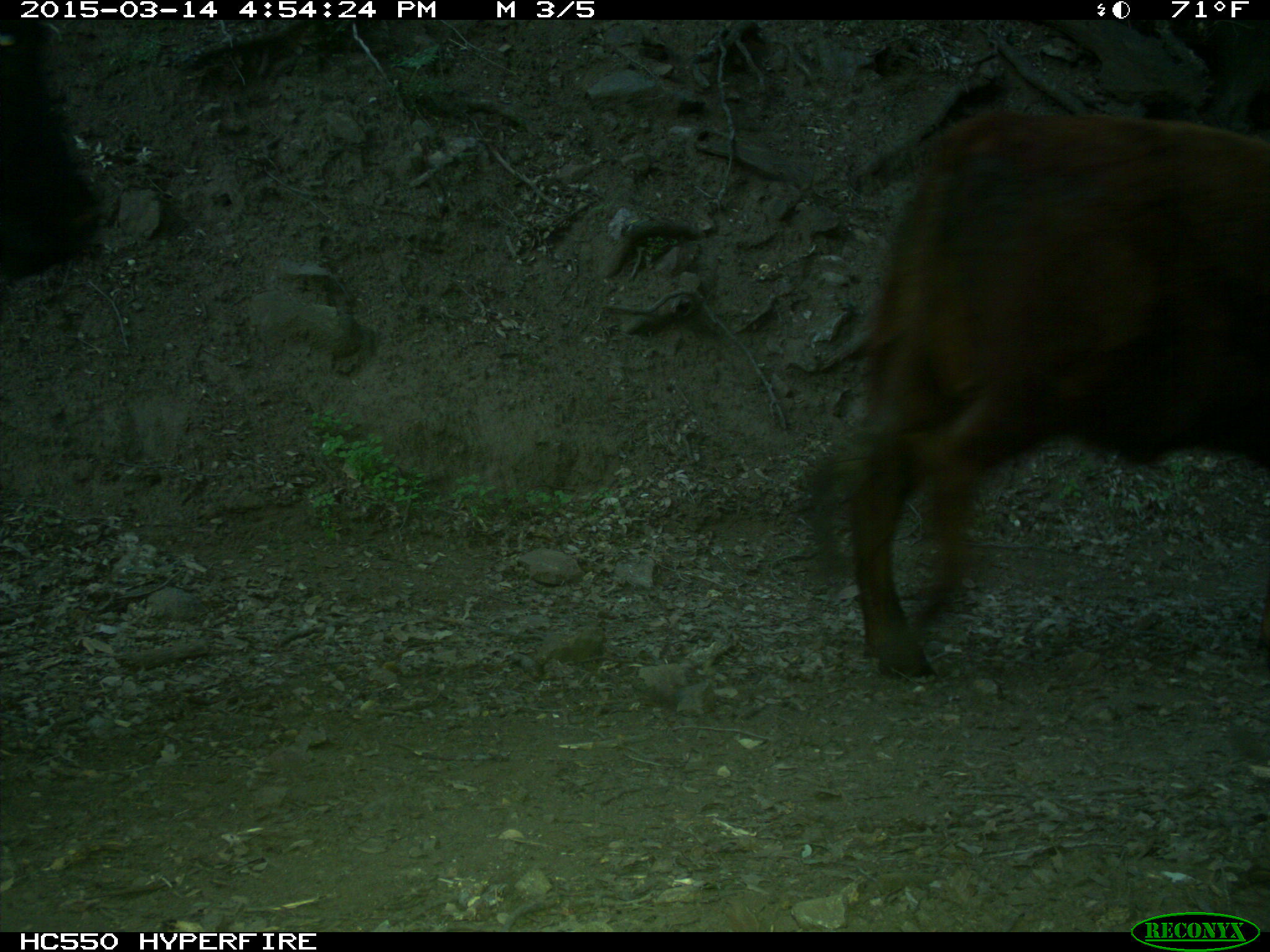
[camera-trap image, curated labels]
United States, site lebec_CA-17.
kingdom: Animalia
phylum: Chordata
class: Mammalia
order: Artiodactyla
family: Bovidae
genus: Bos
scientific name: Bos taurus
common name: domestic cow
Bos taurus (domestic cow).